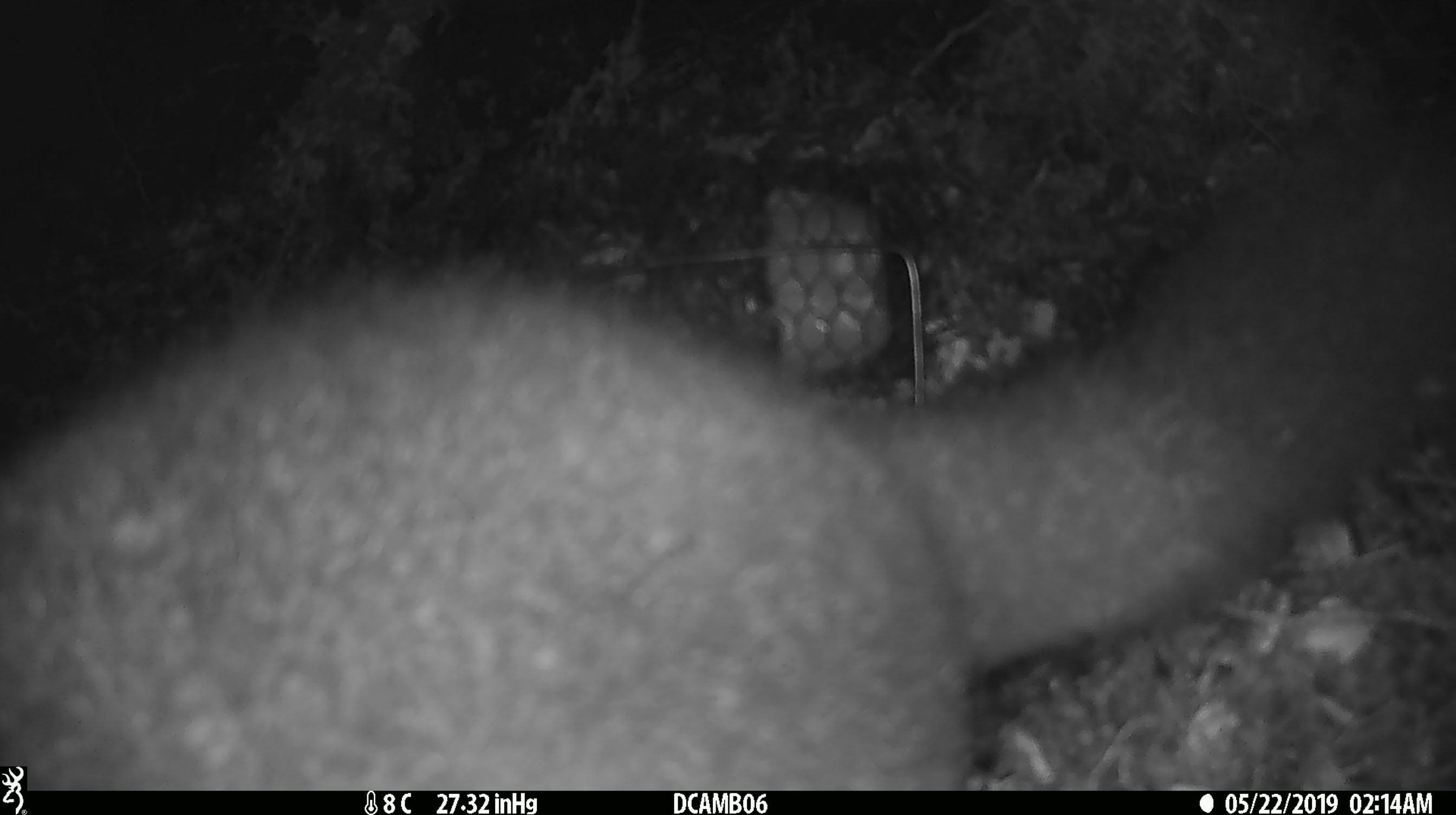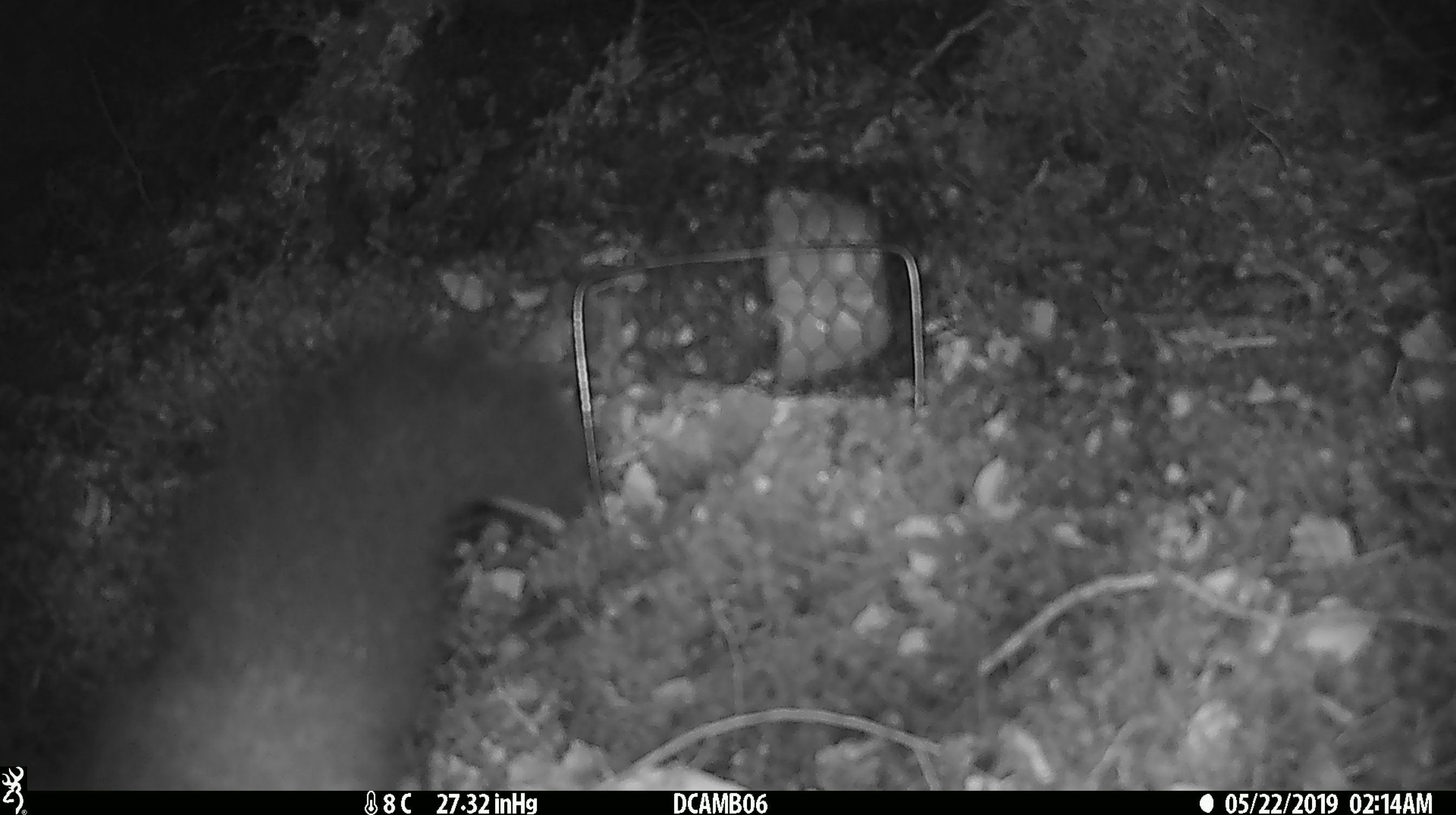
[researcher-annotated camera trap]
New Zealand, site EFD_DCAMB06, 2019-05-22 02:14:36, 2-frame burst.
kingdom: Animalia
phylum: Chordata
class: Mammalia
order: Diprotodontia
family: Phalangeridae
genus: Trichosurus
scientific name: Trichosurus vulpecula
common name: common brushtail possum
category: possum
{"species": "possum (common brushtail possum) (Trichosurus vulpecula)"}